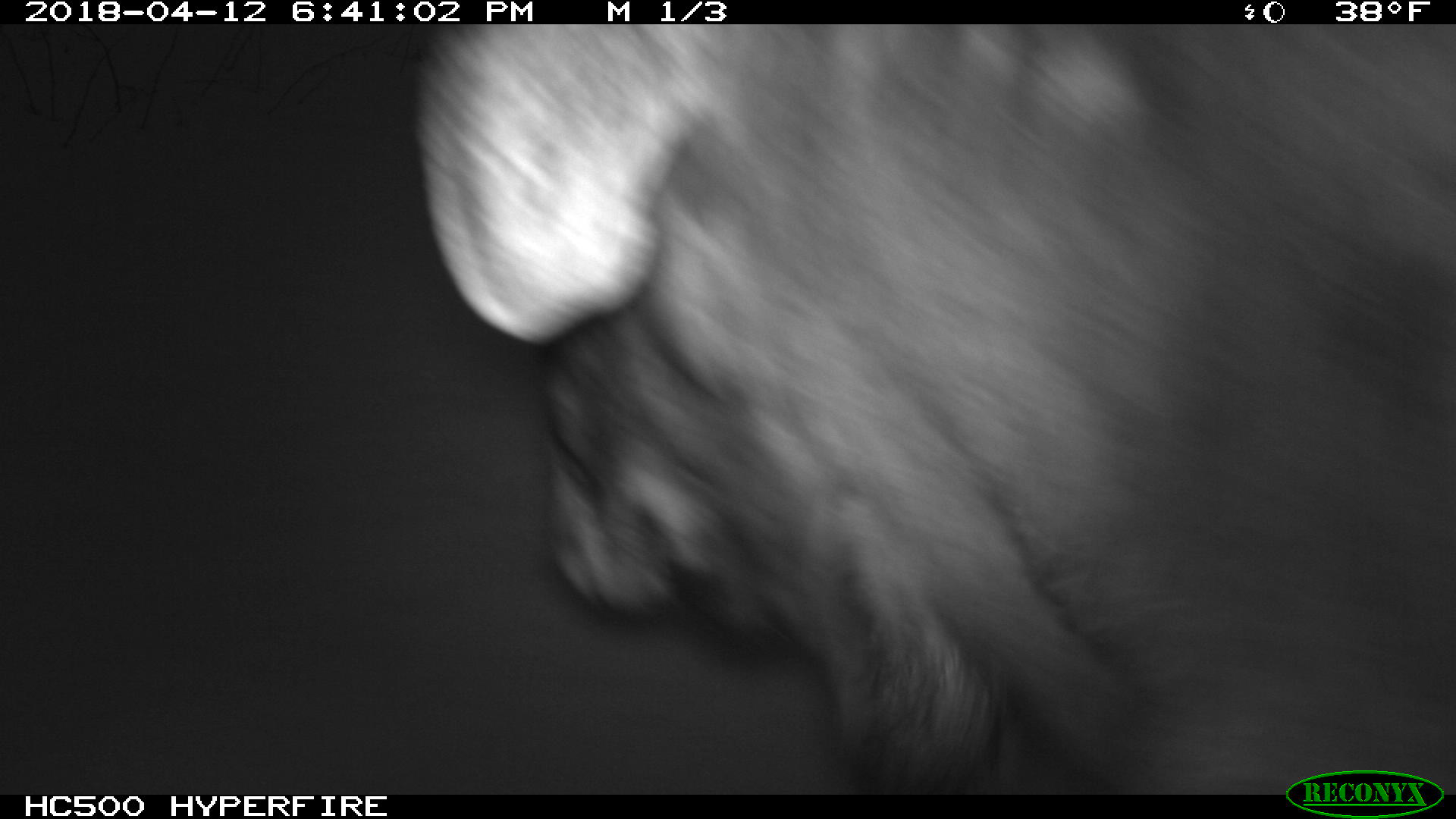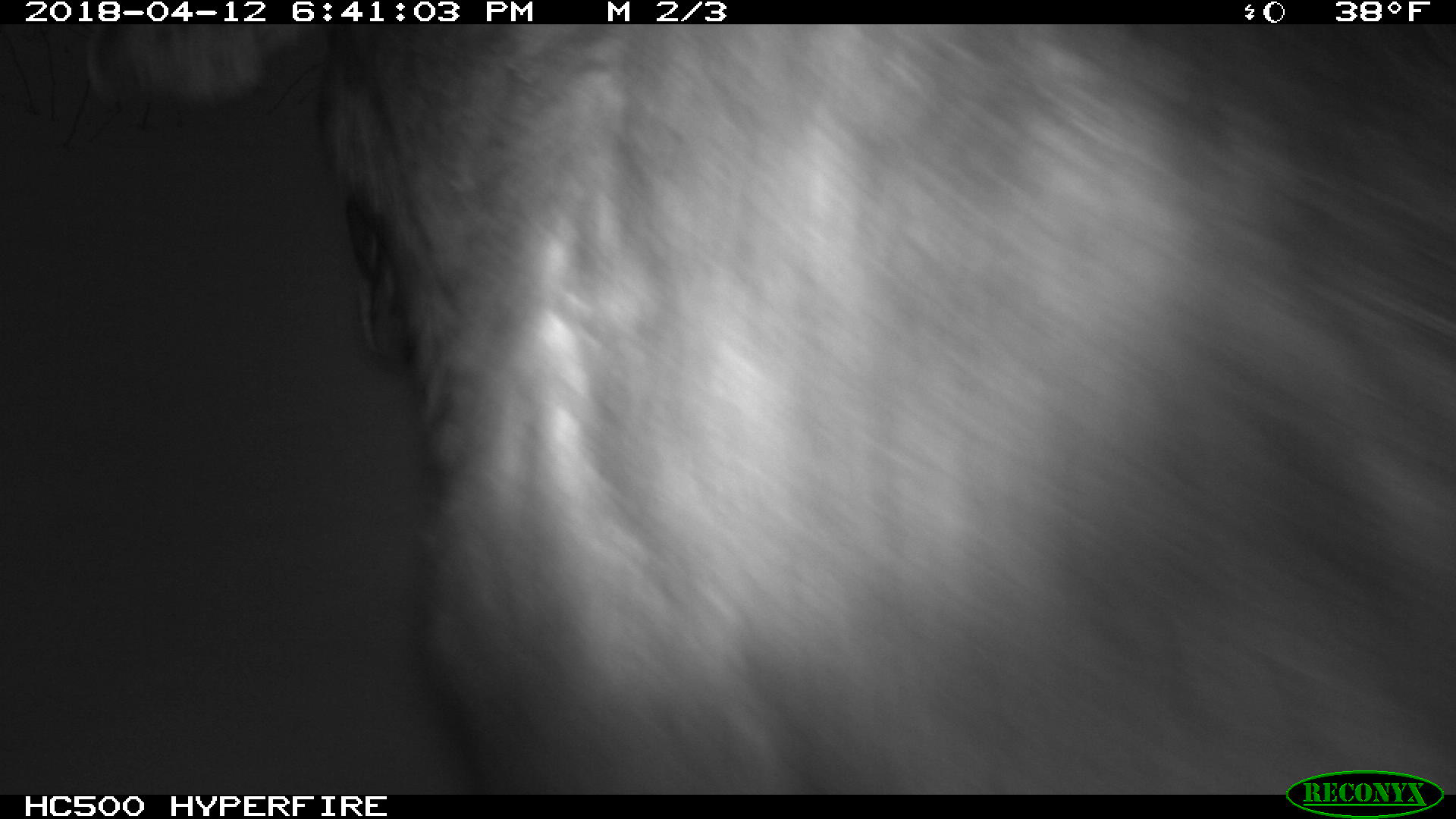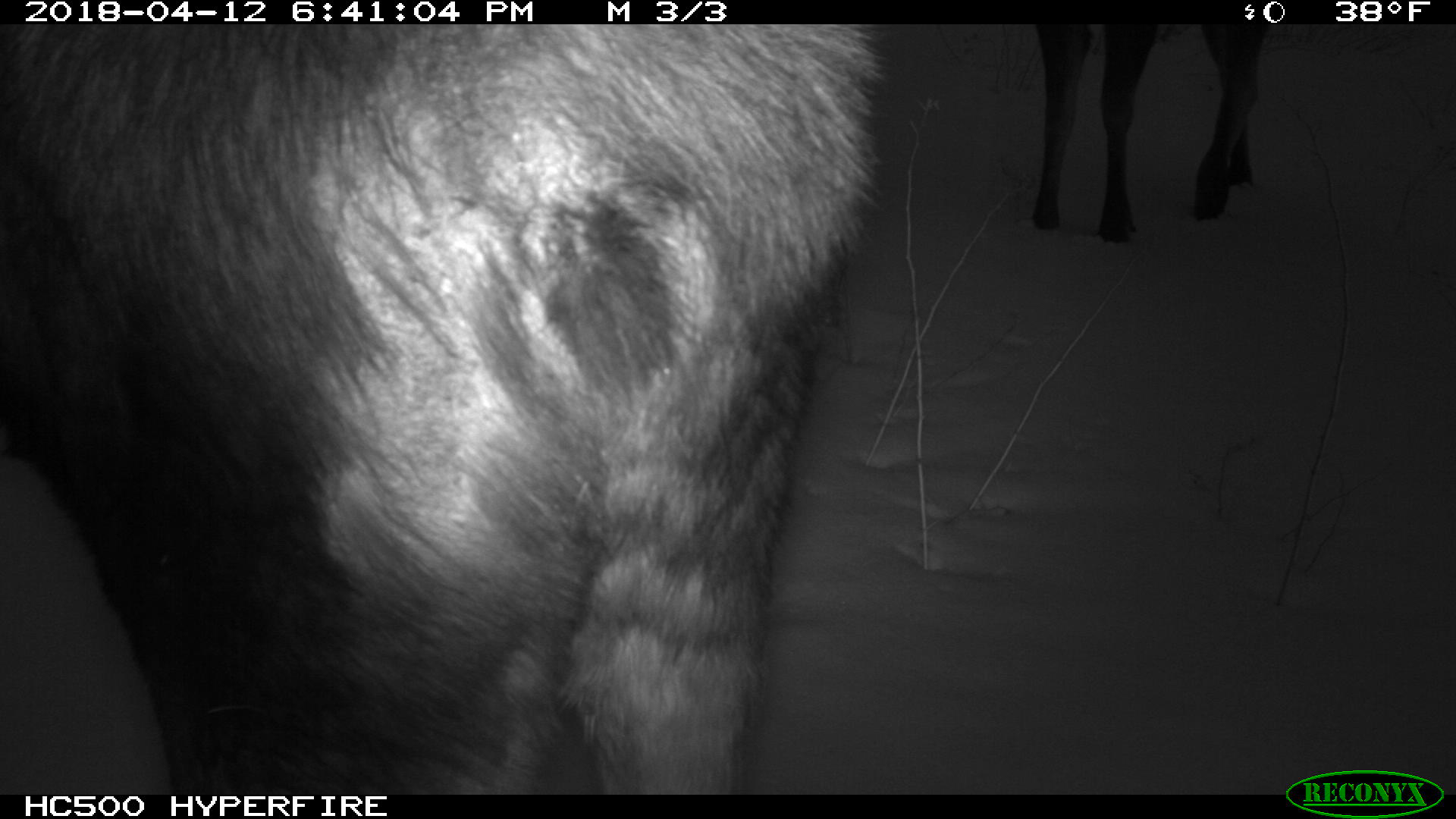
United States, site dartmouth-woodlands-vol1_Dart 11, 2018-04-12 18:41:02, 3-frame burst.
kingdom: Animalia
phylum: Chordata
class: Mammalia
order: Artiodactyla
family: Cervidae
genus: Alces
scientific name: Alces alces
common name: moose